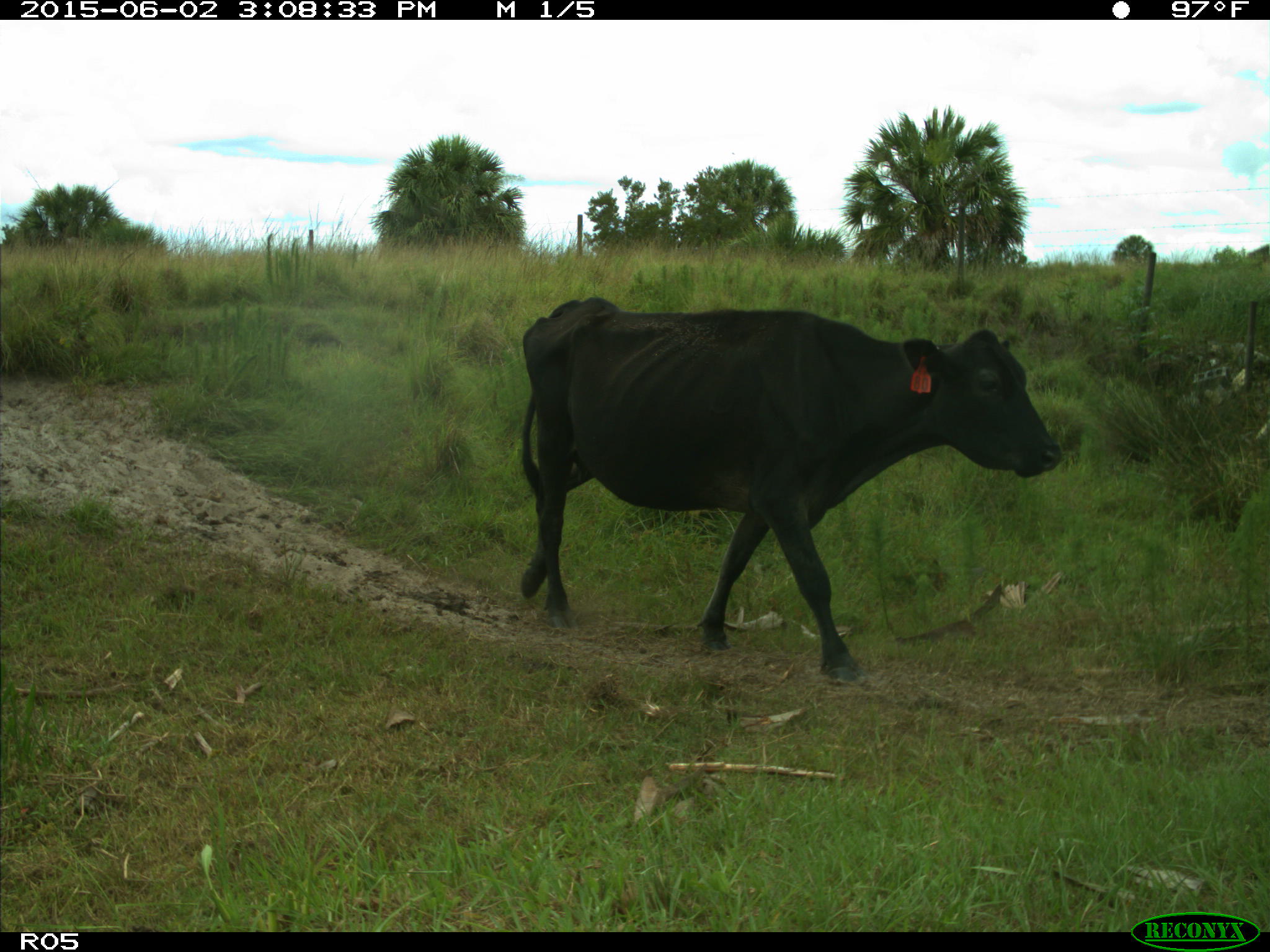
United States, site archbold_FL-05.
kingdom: Animalia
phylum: Chordata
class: Mammalia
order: Artiodactyla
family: Bovidae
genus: Bos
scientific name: Bos taurus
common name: domestic cow